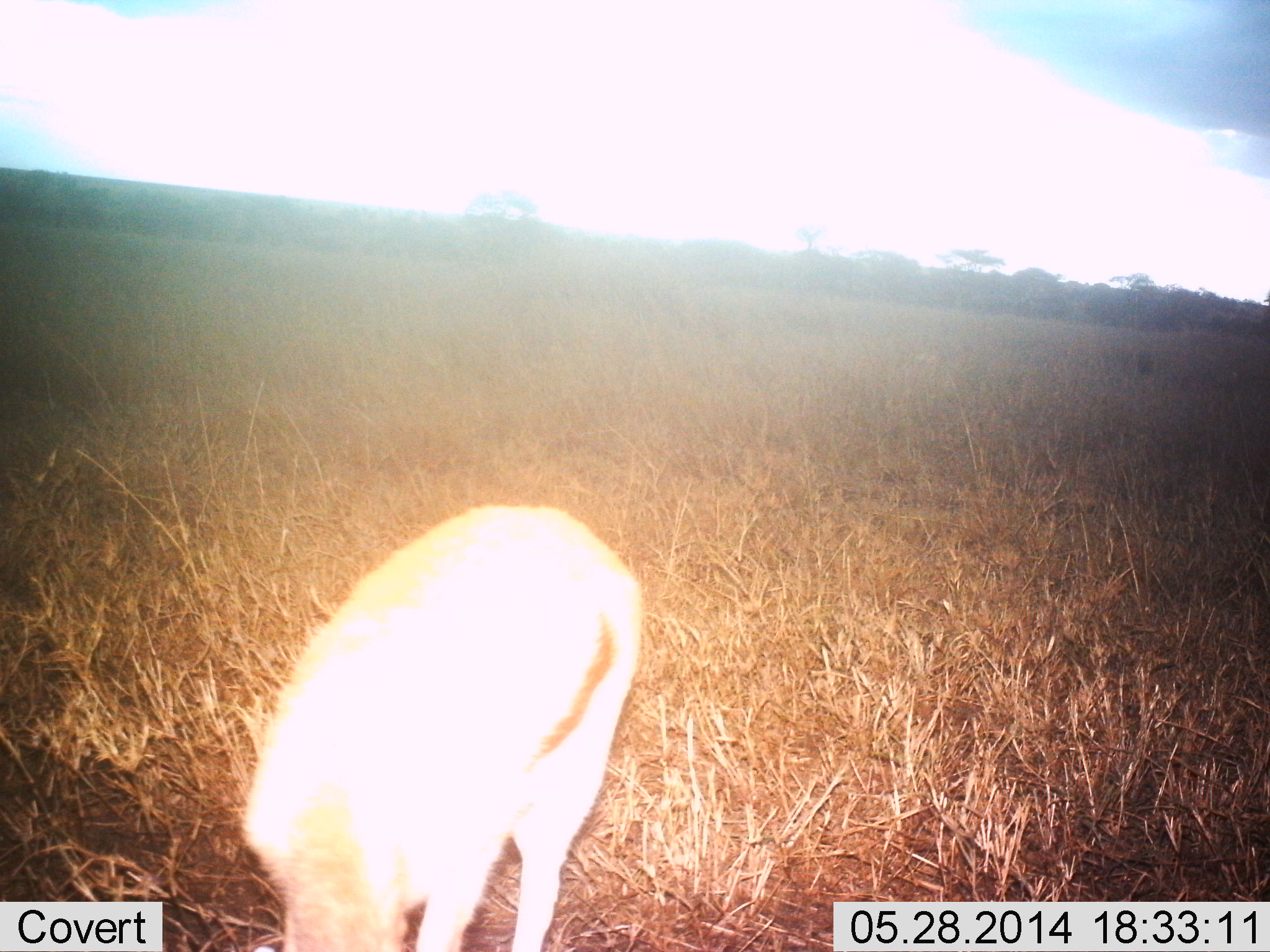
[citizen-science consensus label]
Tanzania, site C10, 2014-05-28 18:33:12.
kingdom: Animalia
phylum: Chordata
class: Mammalia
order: Artiodactyla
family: Bovidae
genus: Eudorcas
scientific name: Eudorcas thomsonii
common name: thomson's gazelle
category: gazellethomsons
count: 1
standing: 40%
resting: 0%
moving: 0%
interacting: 0%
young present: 0%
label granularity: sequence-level